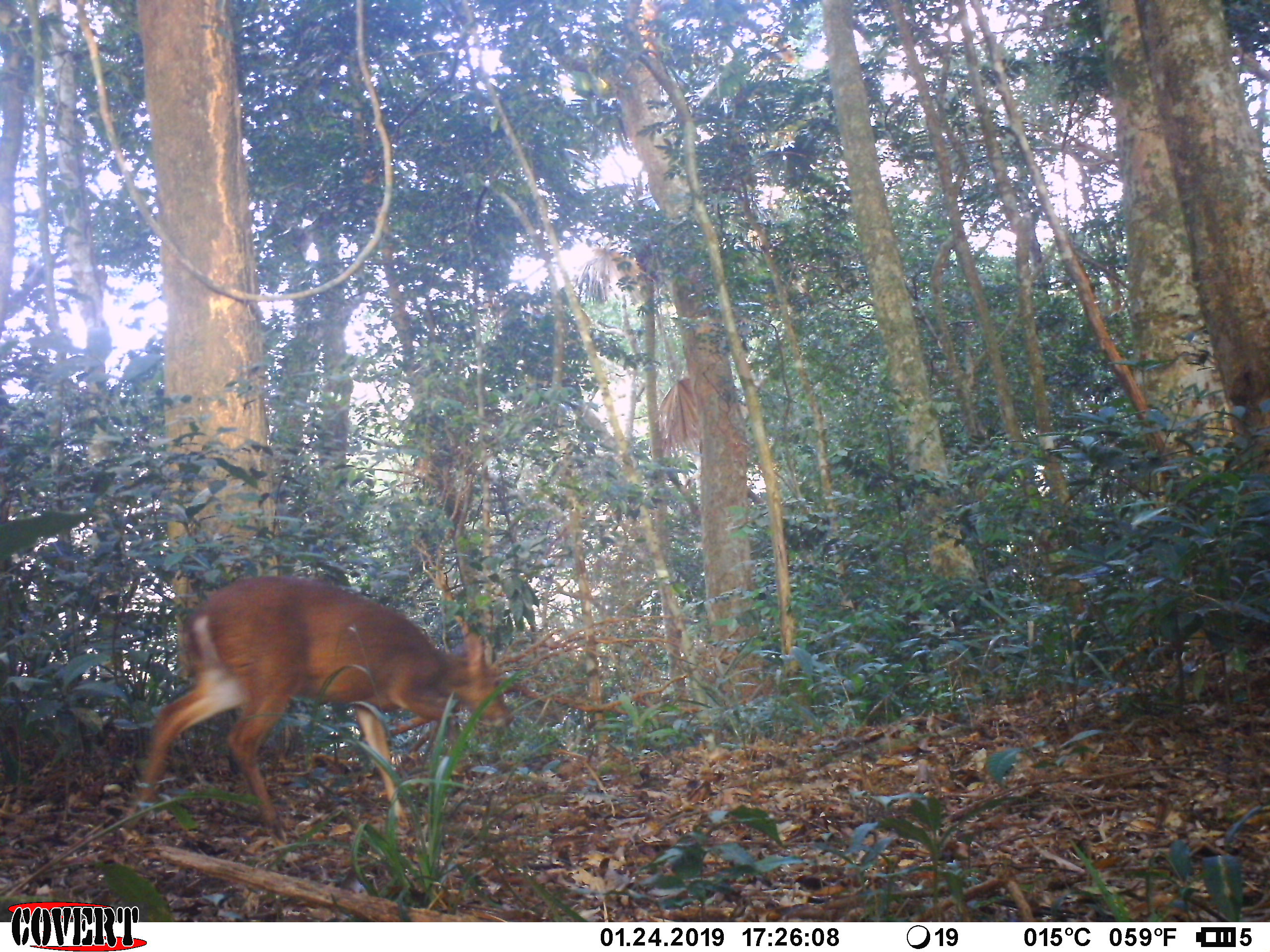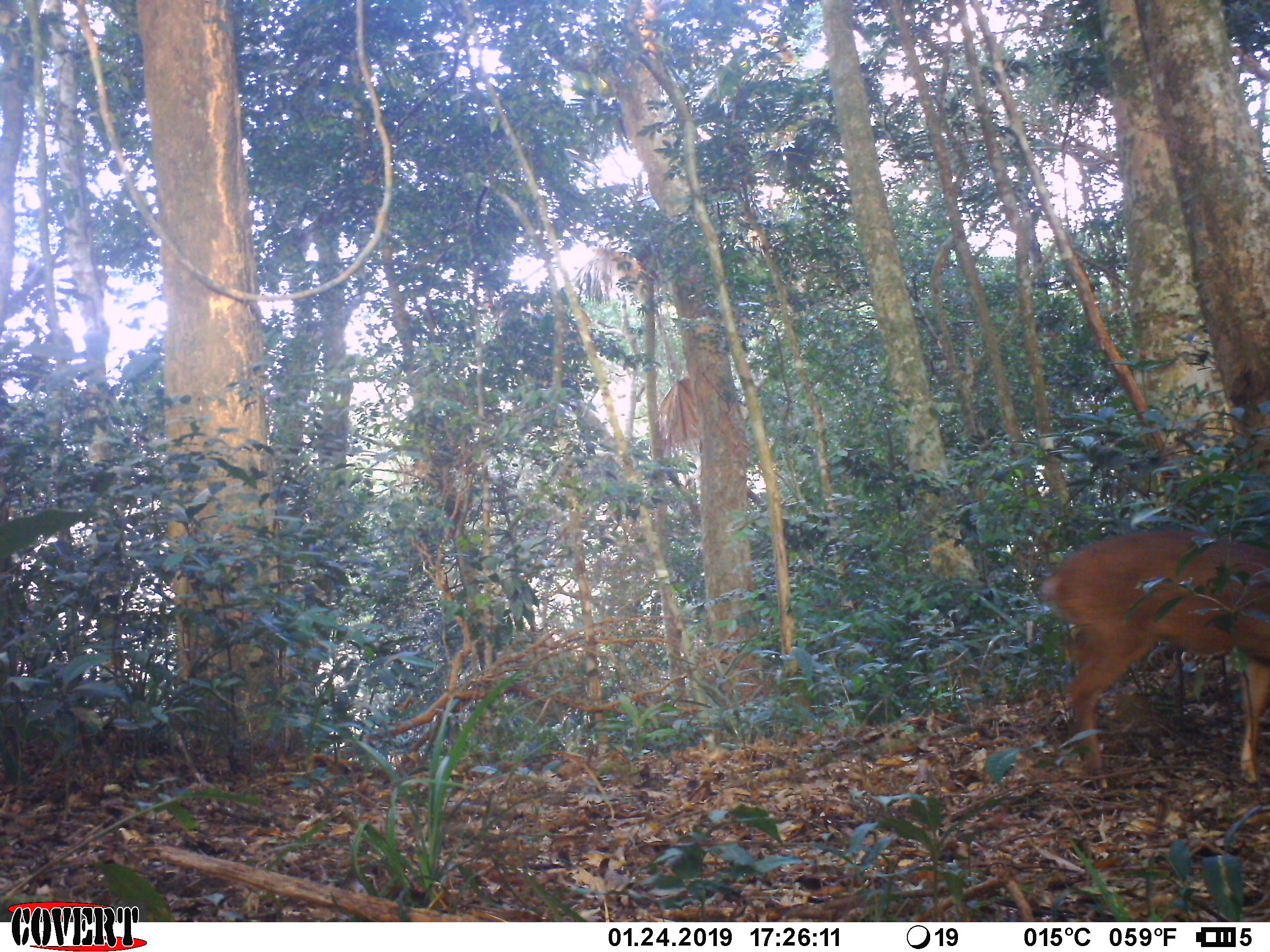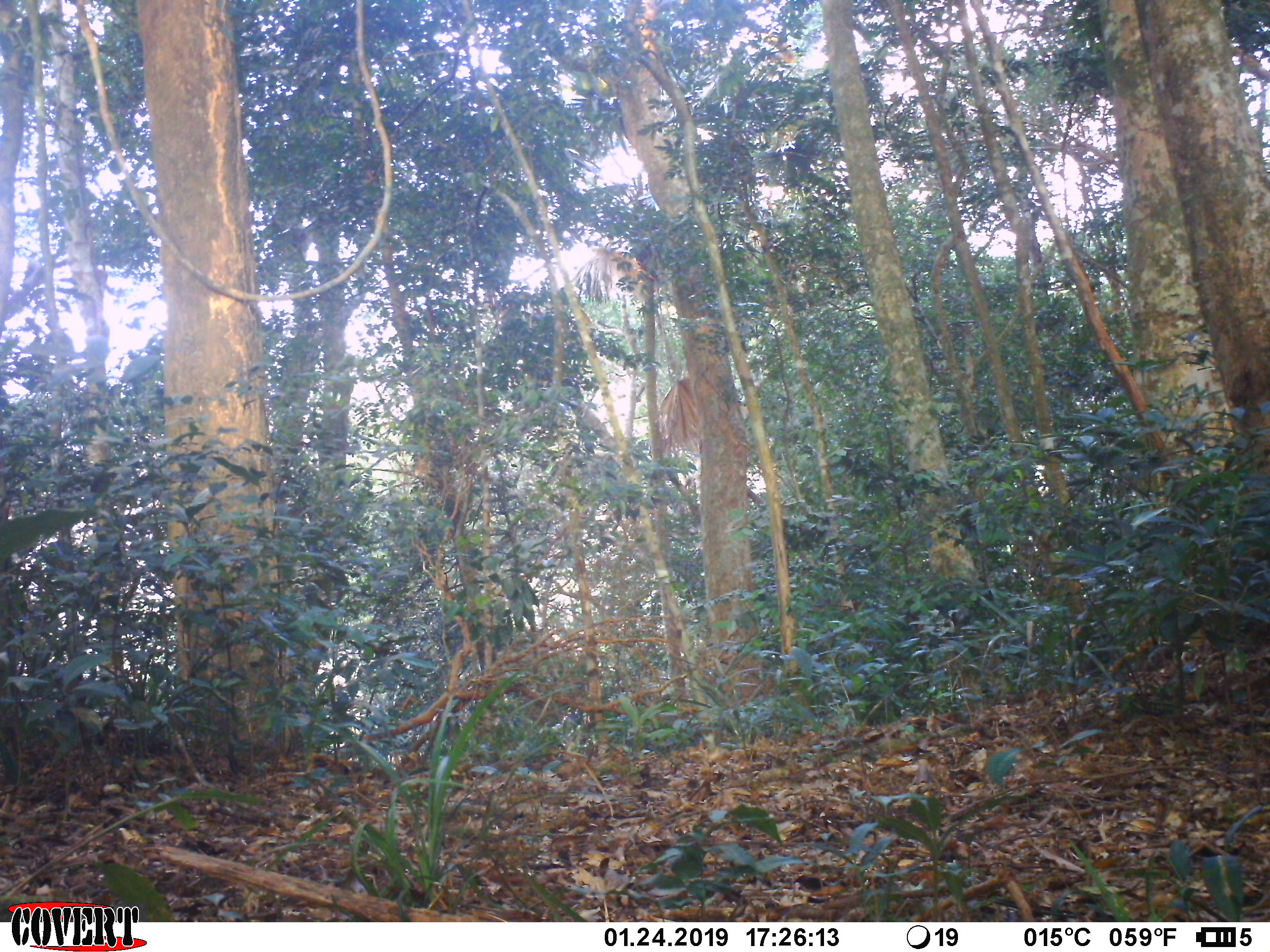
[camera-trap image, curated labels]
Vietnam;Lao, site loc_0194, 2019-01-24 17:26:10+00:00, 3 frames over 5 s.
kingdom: Animalia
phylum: Chordata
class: Mammalia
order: Artiodactyla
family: Cervidae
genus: Muntiacus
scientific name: Muntiacus vuquangensis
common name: large-antlered muntjac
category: large antlered muntjac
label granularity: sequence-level